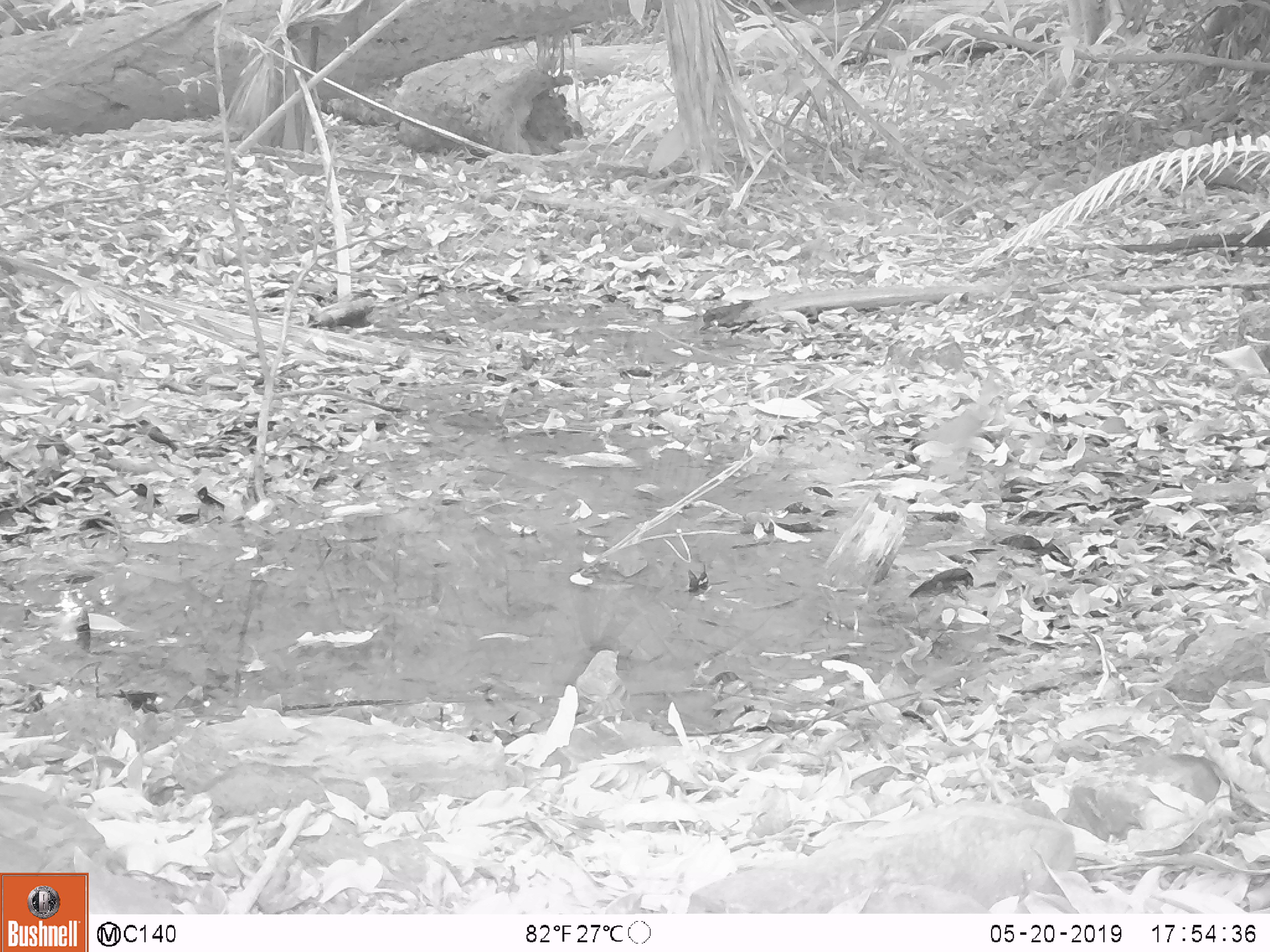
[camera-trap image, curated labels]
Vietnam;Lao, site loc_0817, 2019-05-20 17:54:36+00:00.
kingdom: Animalia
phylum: Chordata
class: Aves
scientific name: Aves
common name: bird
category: unidentified bird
Unidentified bird (bird) (Aves). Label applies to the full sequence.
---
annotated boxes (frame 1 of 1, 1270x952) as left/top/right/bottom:
unidentified bird: 575/649/625/724